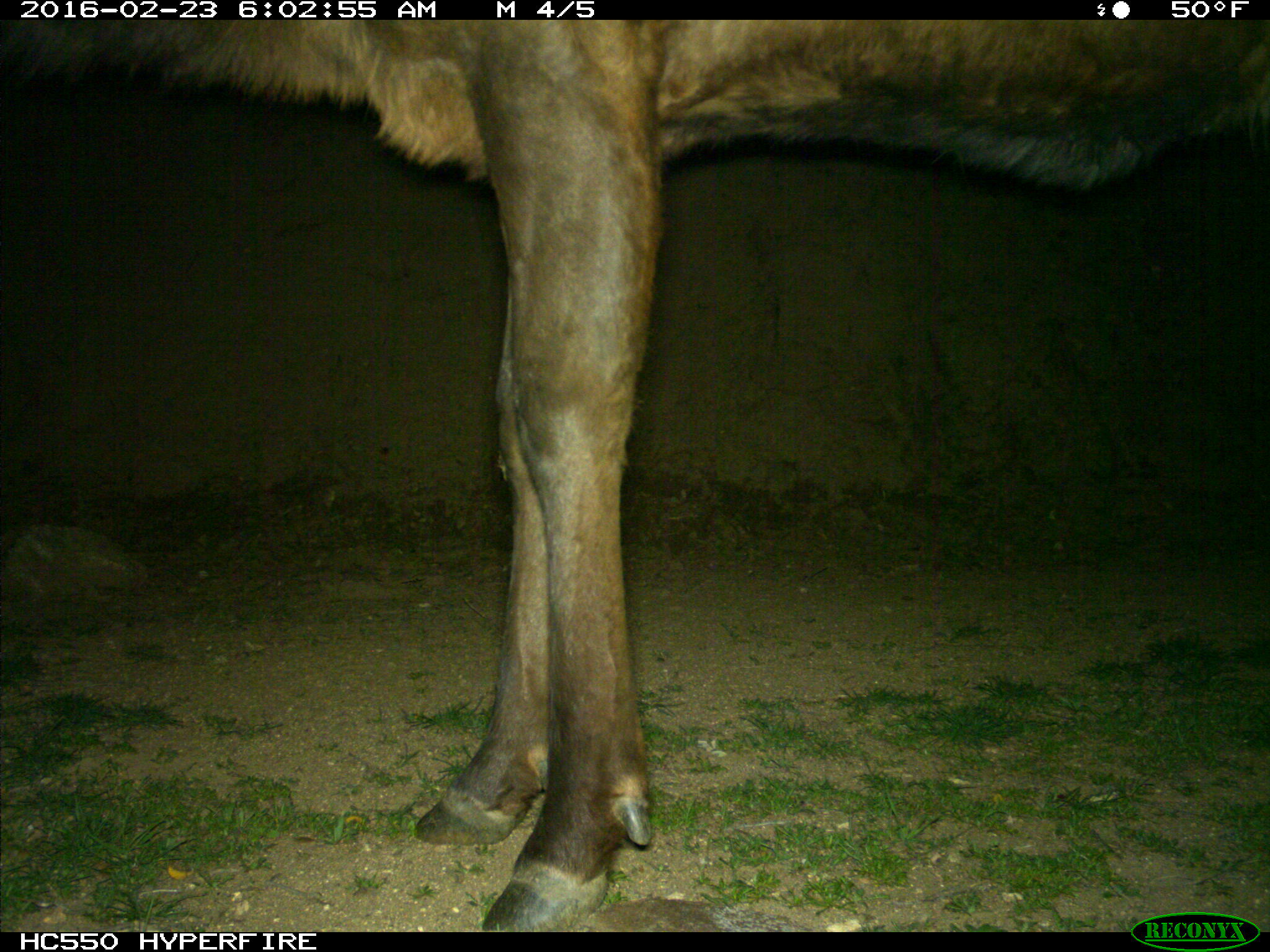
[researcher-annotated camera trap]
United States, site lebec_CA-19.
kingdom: Animalia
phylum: Chordata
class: Mammalia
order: Artiodactyla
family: Cervidae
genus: Cervus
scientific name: Cervus canadensis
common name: elk